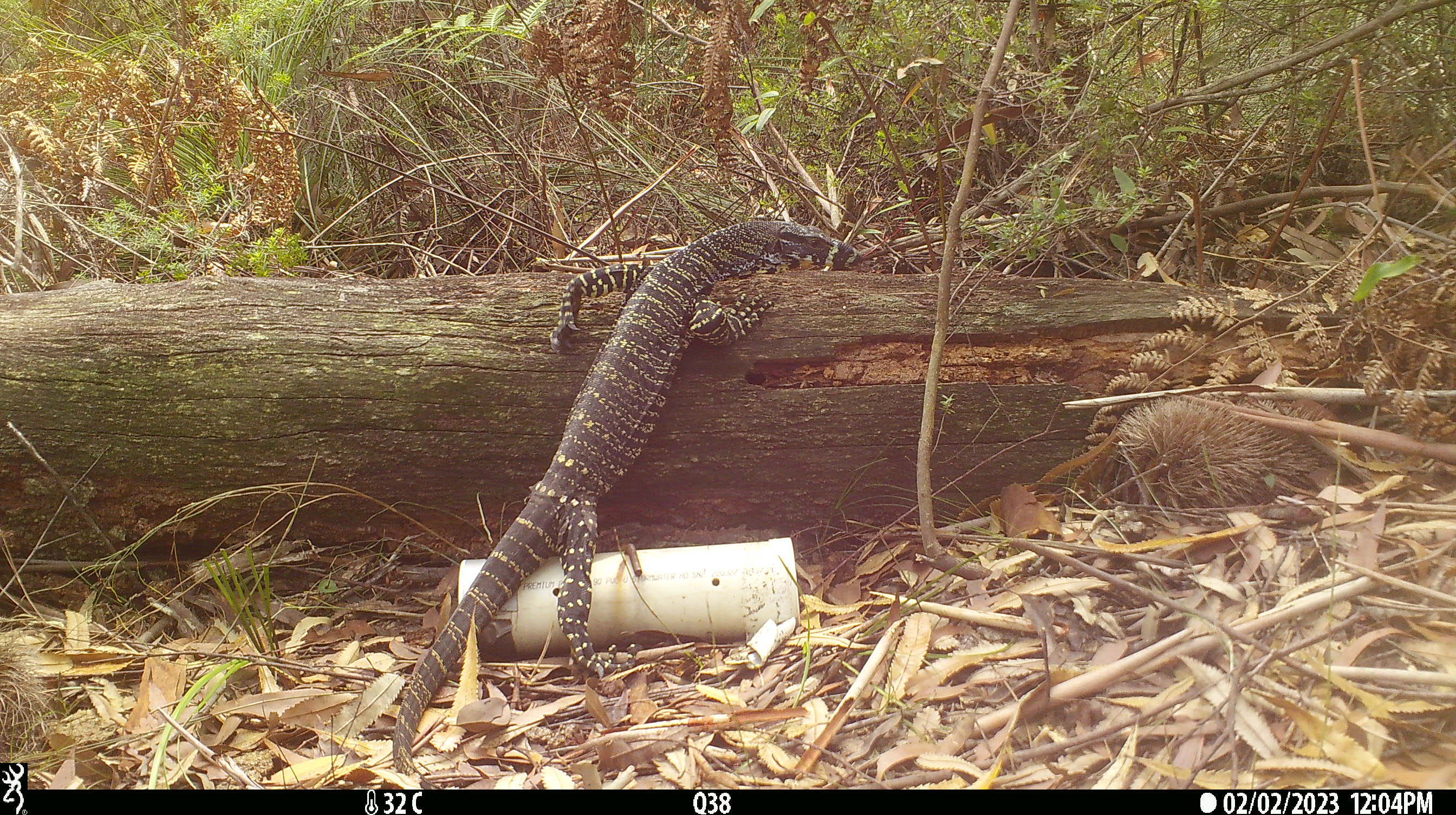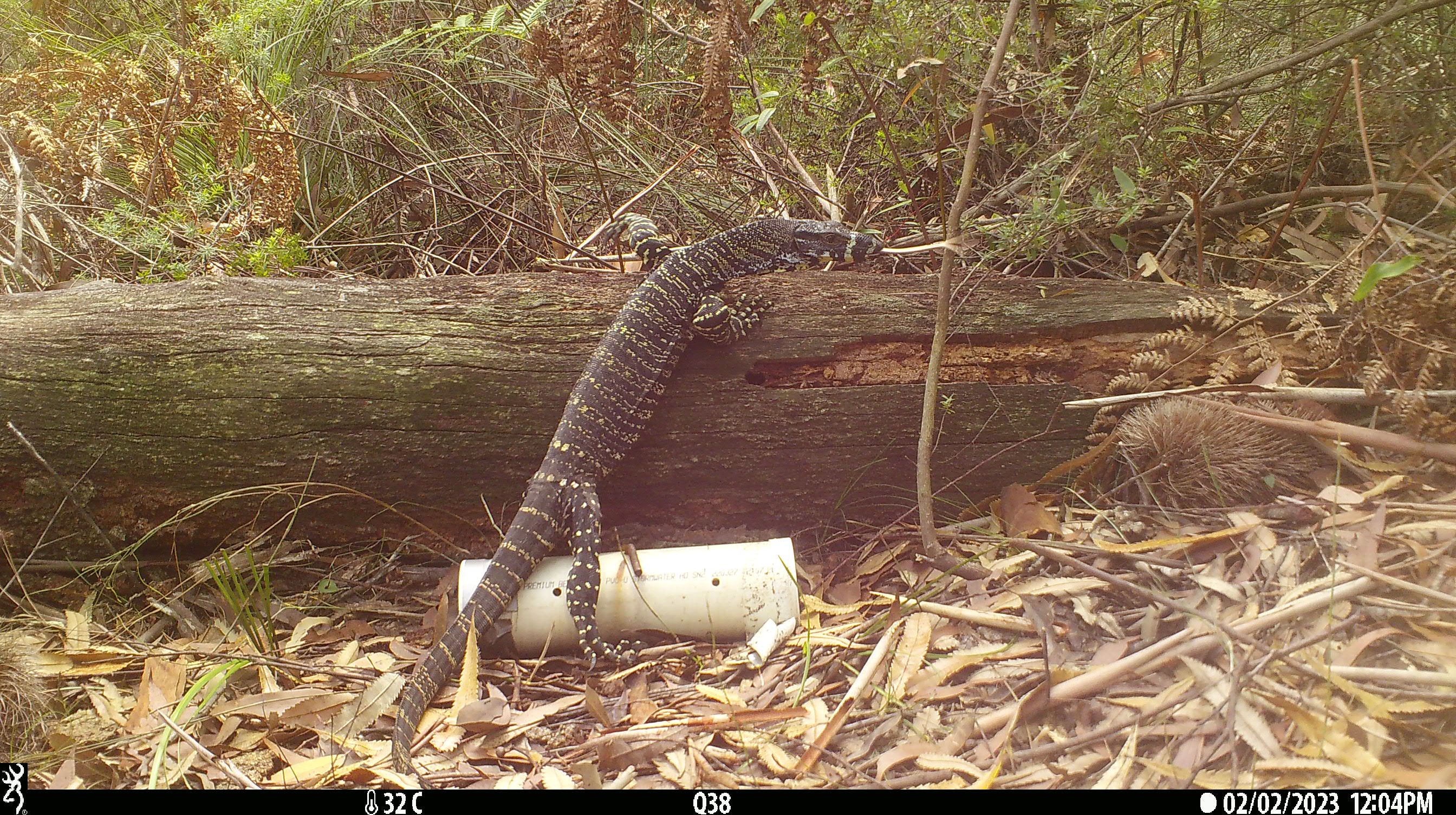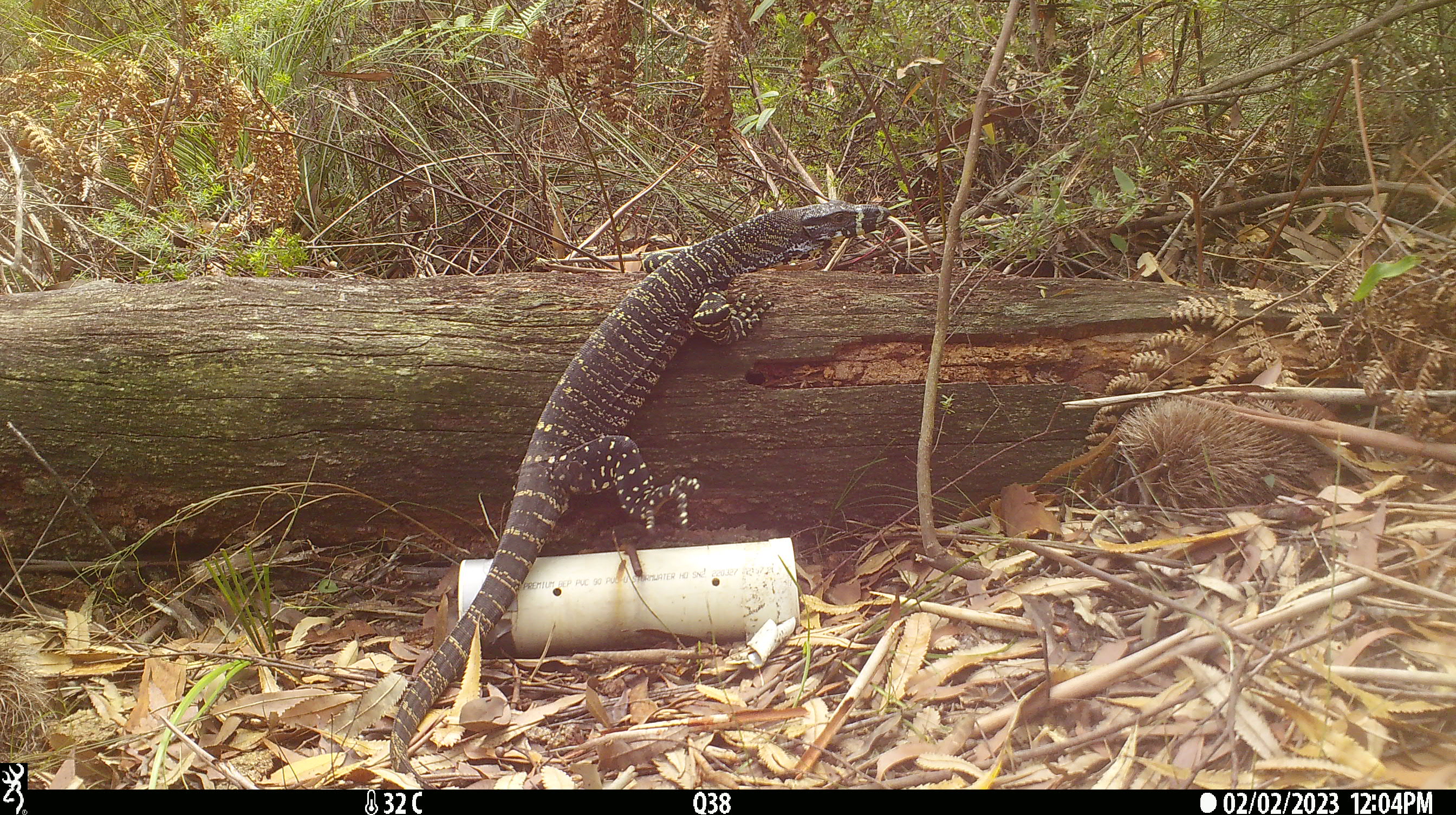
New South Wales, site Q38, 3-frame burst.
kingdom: Animalia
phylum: Chordata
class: Reptilia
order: Squamata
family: Varanidae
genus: Varanus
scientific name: Varanus varius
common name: lace monitor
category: goanna